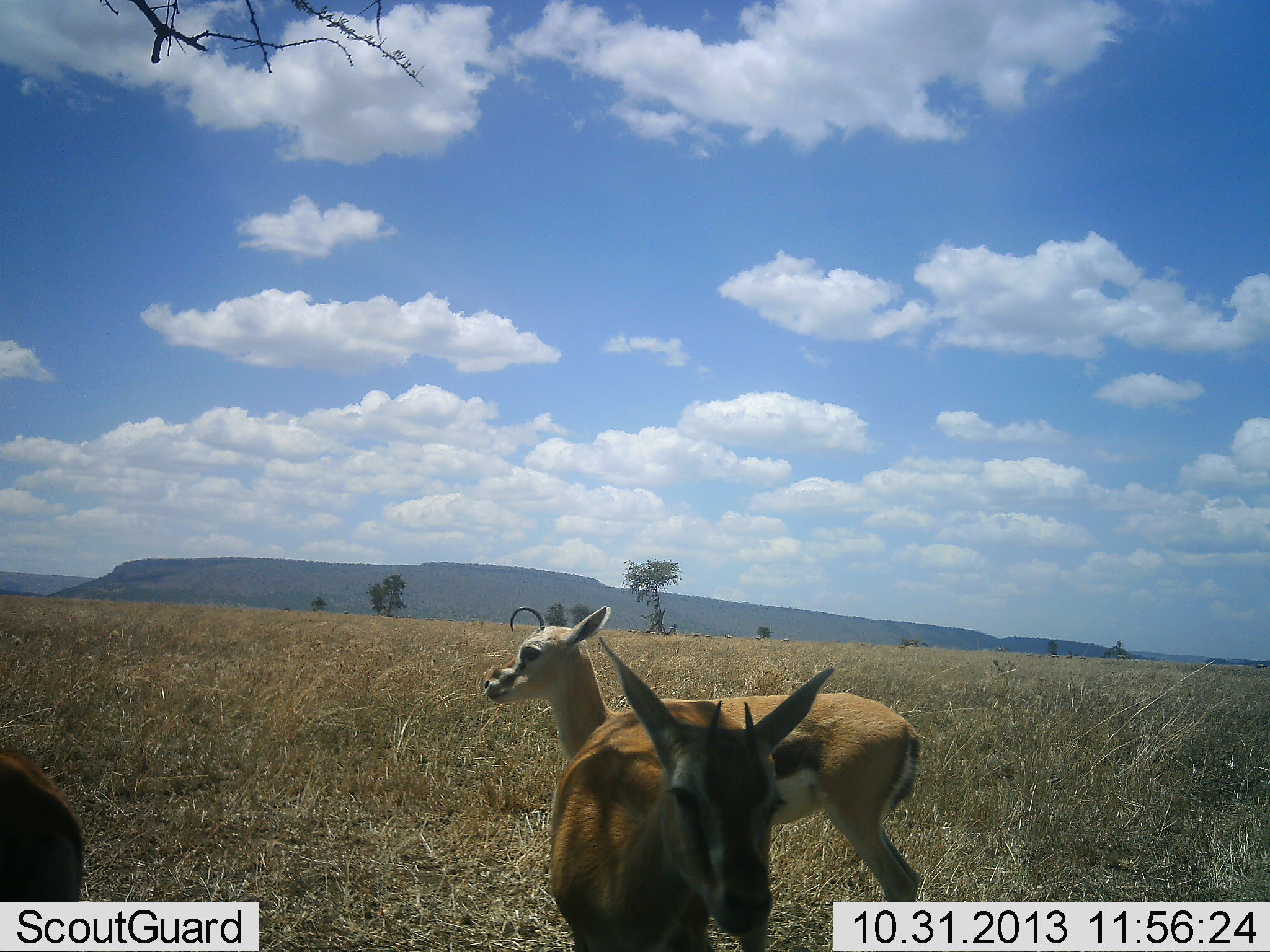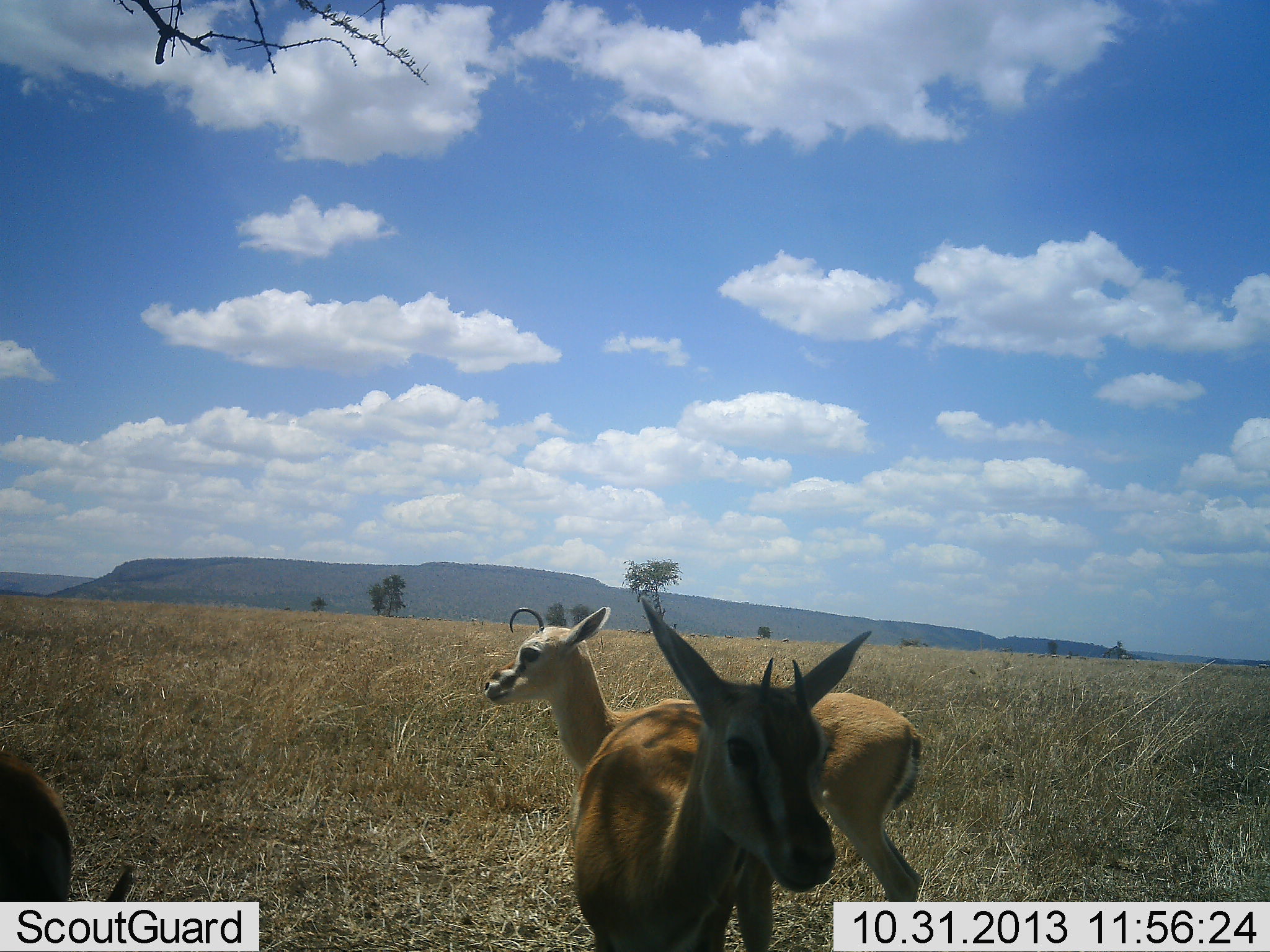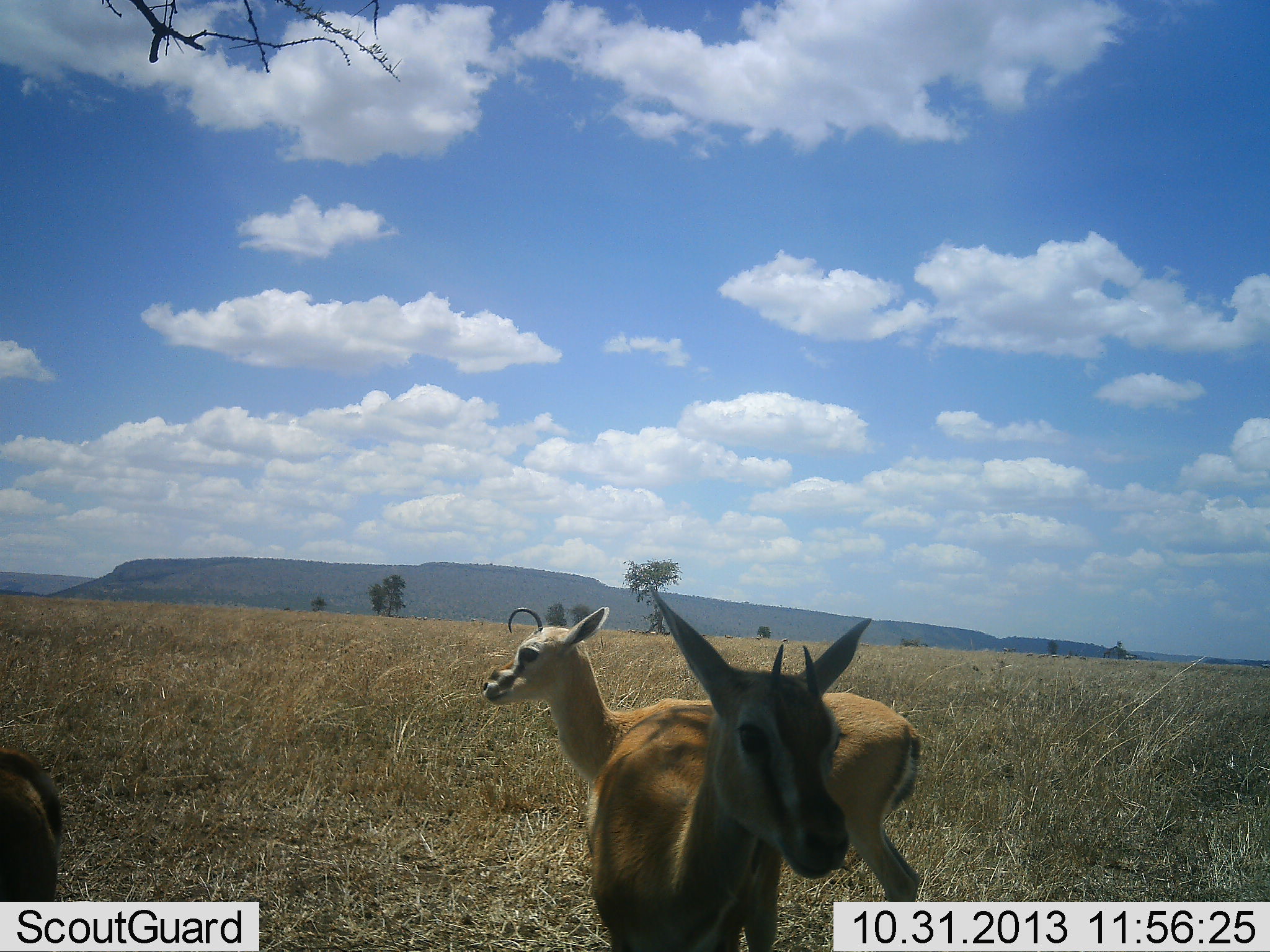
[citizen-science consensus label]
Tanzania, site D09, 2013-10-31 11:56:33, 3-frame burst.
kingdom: Animalia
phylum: Chordata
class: Mammalia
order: Artiodactyla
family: Bovidae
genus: Eudorcas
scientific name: Eudorcas thomsonii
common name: thomson's gazelle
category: gazellethomsons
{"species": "gazellethomsons (thomson's gazelle) (Eudorcas thomsonii)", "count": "3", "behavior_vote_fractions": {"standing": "100%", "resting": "0%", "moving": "30%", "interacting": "10%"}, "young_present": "0%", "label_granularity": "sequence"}